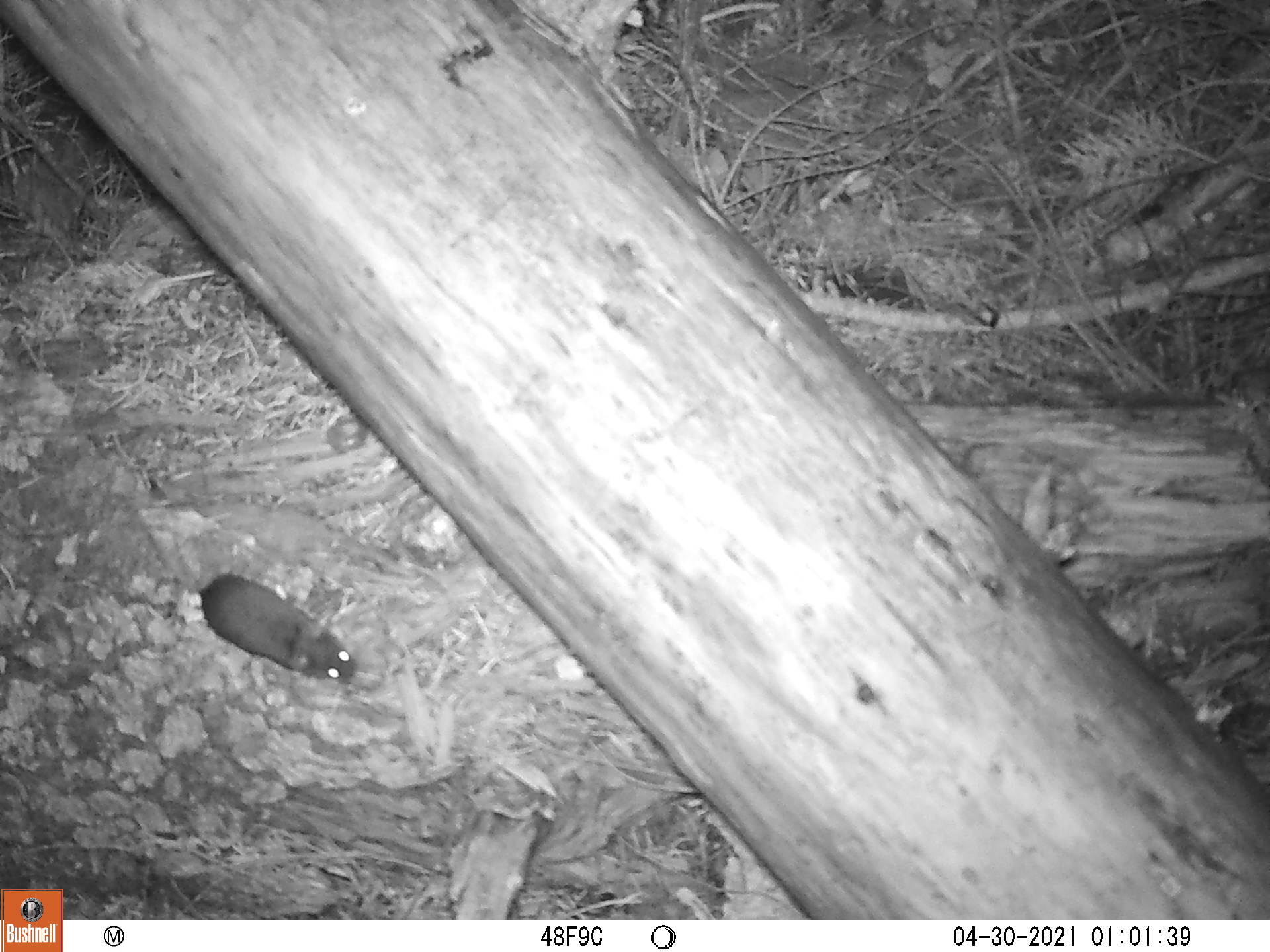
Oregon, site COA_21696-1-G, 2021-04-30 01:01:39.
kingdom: Animalia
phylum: Chordata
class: Mammalia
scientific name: Mammalia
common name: small mammal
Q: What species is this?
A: Small mammal (Mammalia).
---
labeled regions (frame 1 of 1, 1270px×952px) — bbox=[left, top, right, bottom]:
small mammal: bbox=[90, 492, 390, 713]